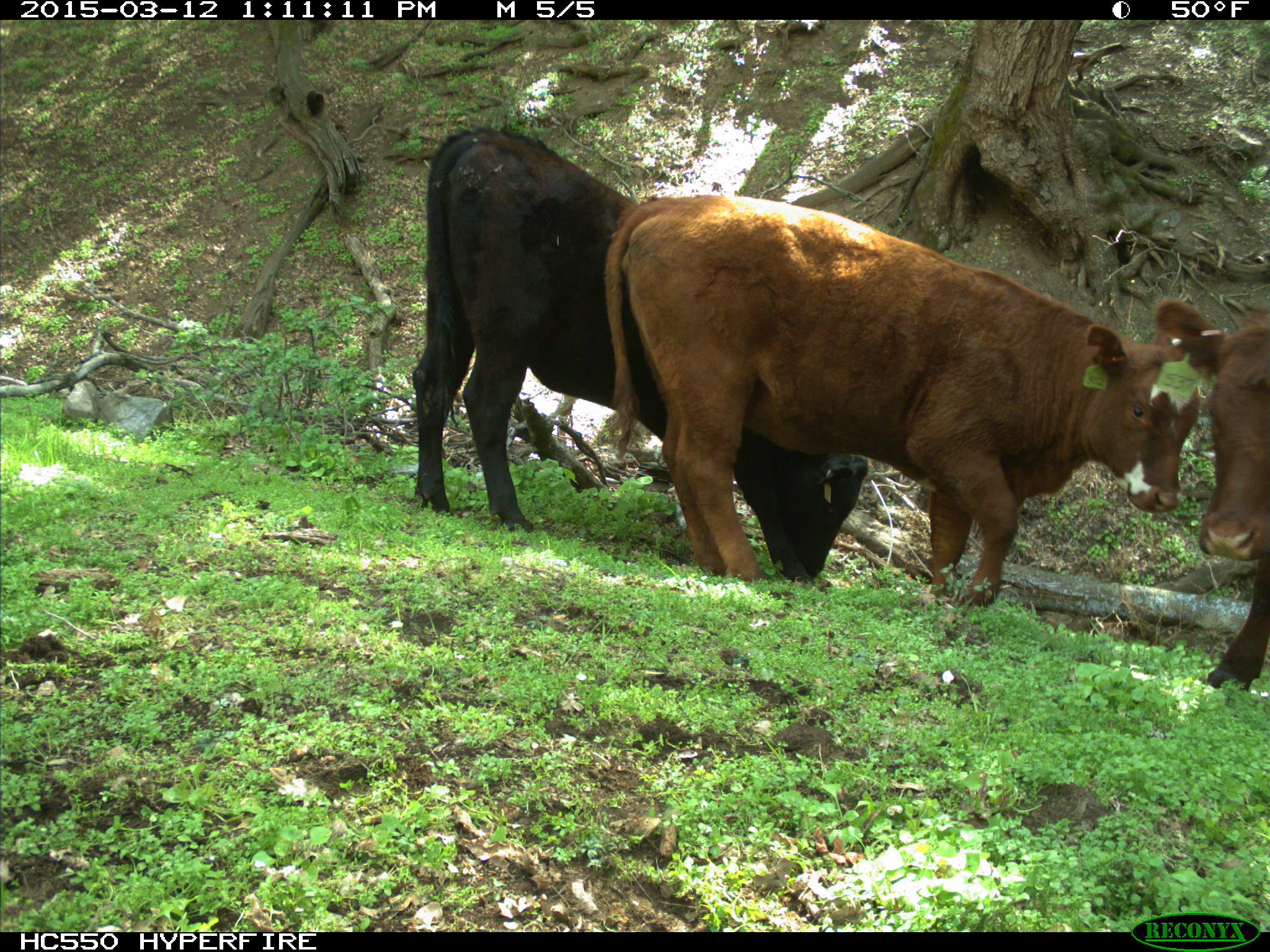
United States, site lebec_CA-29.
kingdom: Animalia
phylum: Chordata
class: Mammalia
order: Artiodactyla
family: Bovidae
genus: Bos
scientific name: Bos taurus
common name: domestic cow